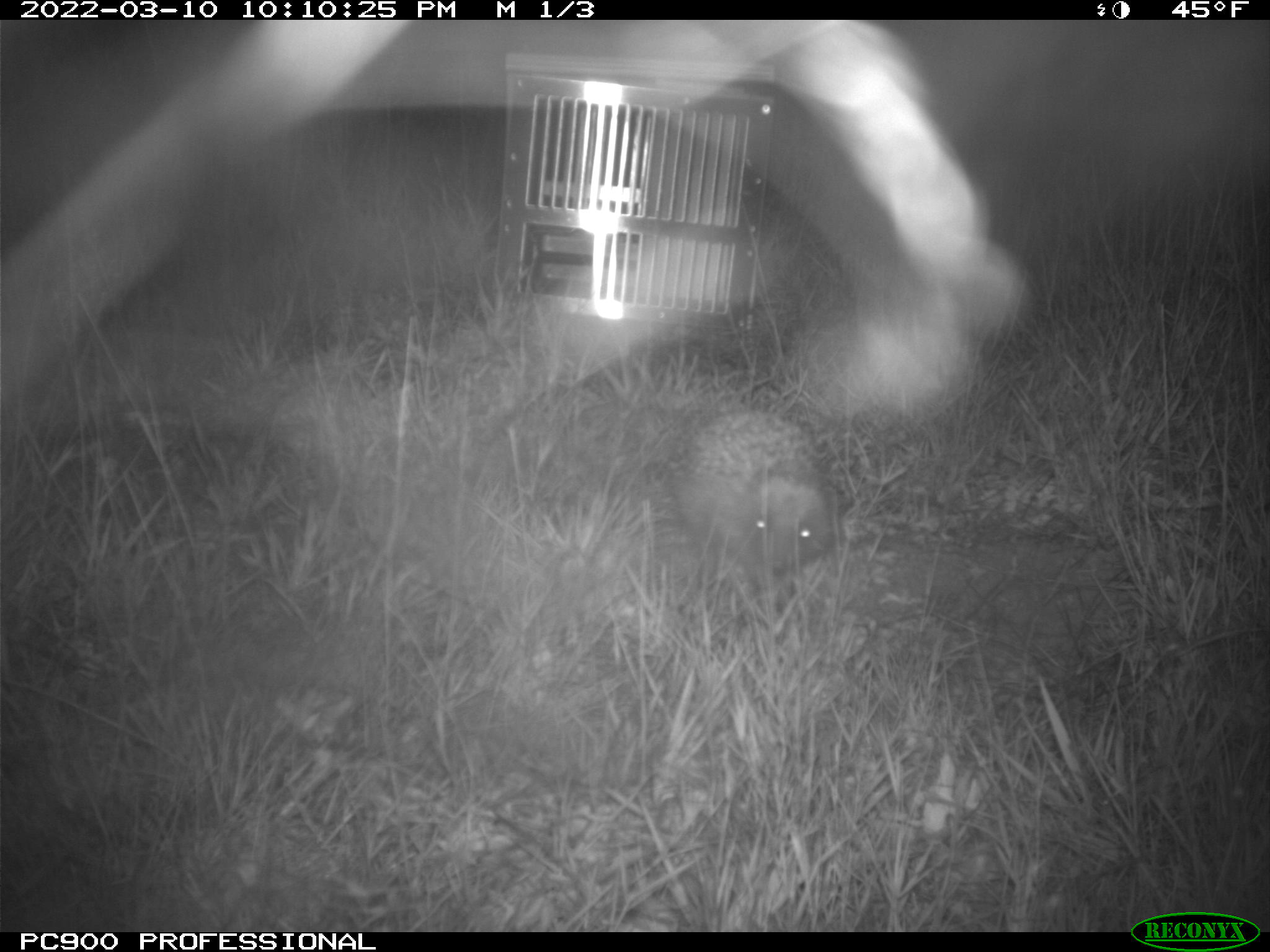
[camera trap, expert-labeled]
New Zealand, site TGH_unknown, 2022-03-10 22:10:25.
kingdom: Animalia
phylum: Chordata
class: Mammalia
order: Eulipotyphla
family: Erinaceidae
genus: Erinaceus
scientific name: Erinaceus europaeus europaeus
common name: european hedgehog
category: hedgehog